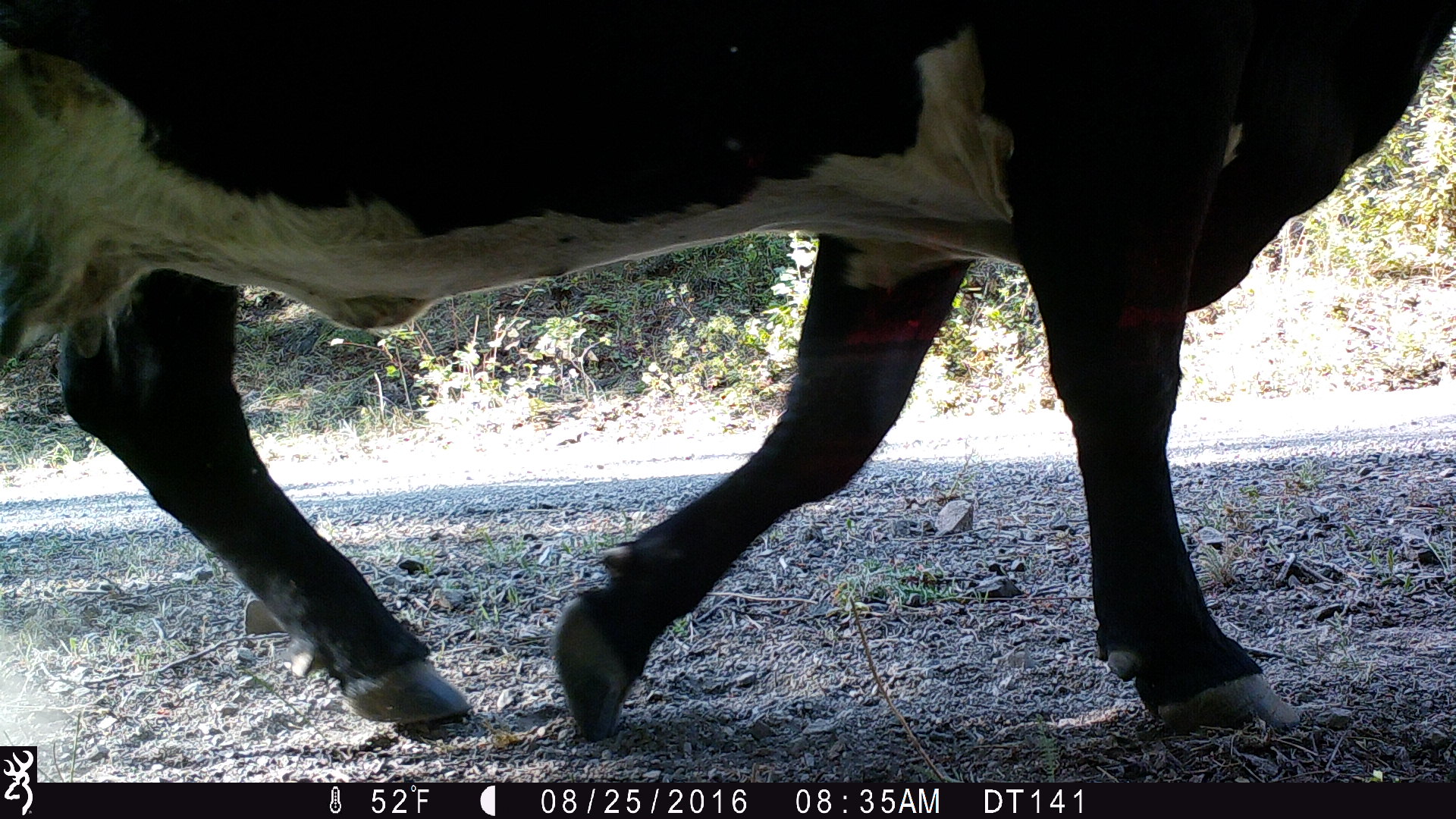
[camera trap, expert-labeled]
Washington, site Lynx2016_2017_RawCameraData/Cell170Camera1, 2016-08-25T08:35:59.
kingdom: Animalia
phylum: Chordata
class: Mammalia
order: Artiodactyla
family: Bovidae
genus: Bos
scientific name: Bos taurus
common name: domestic cattle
Domestic cattle (Bos taurus). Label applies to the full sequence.